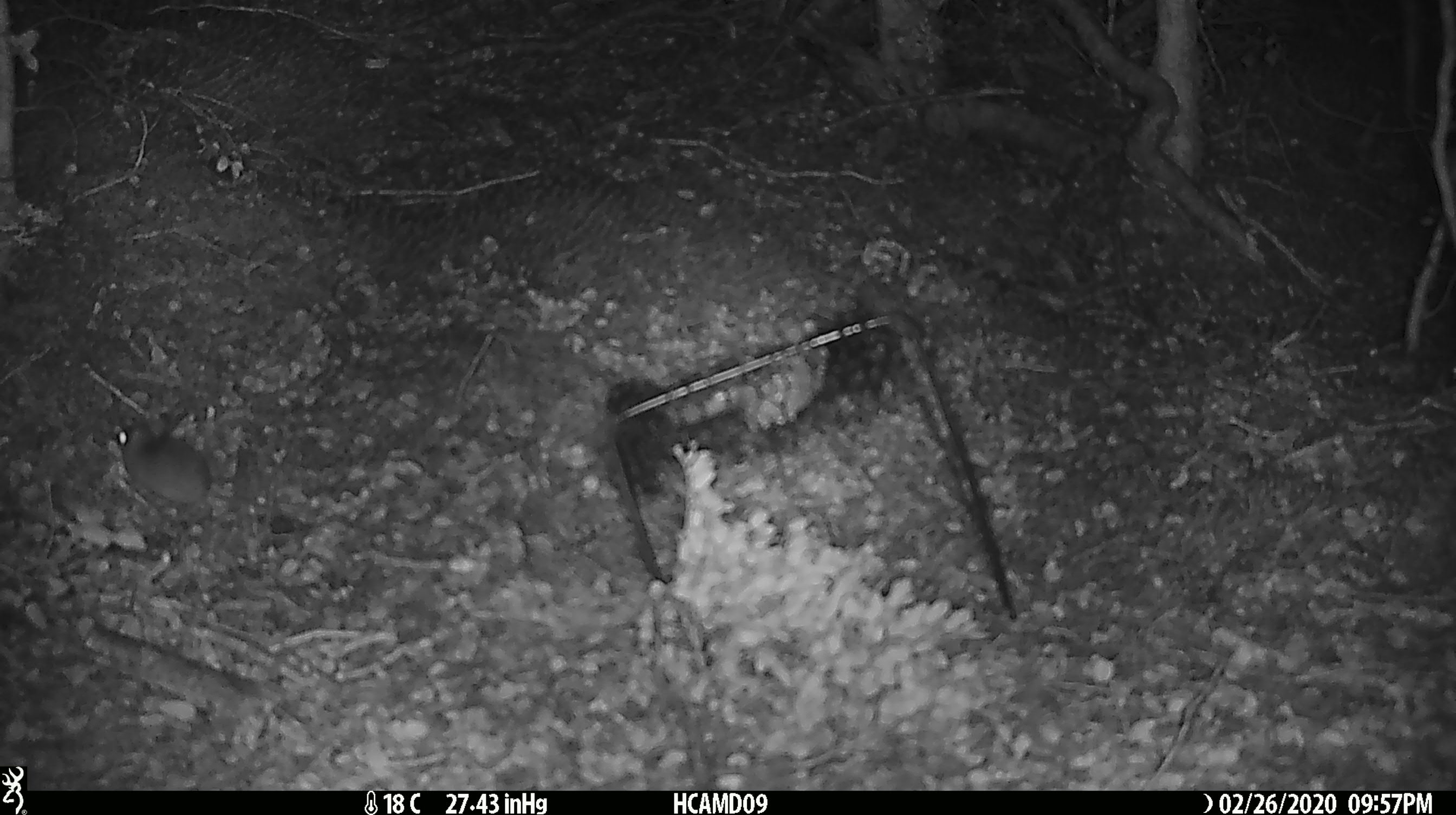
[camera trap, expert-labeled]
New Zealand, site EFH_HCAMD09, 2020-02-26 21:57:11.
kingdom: Animalia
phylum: Chordata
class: Mammalia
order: Rodentia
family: Muridae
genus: Mus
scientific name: Mus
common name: mouse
Mouse (Mus).